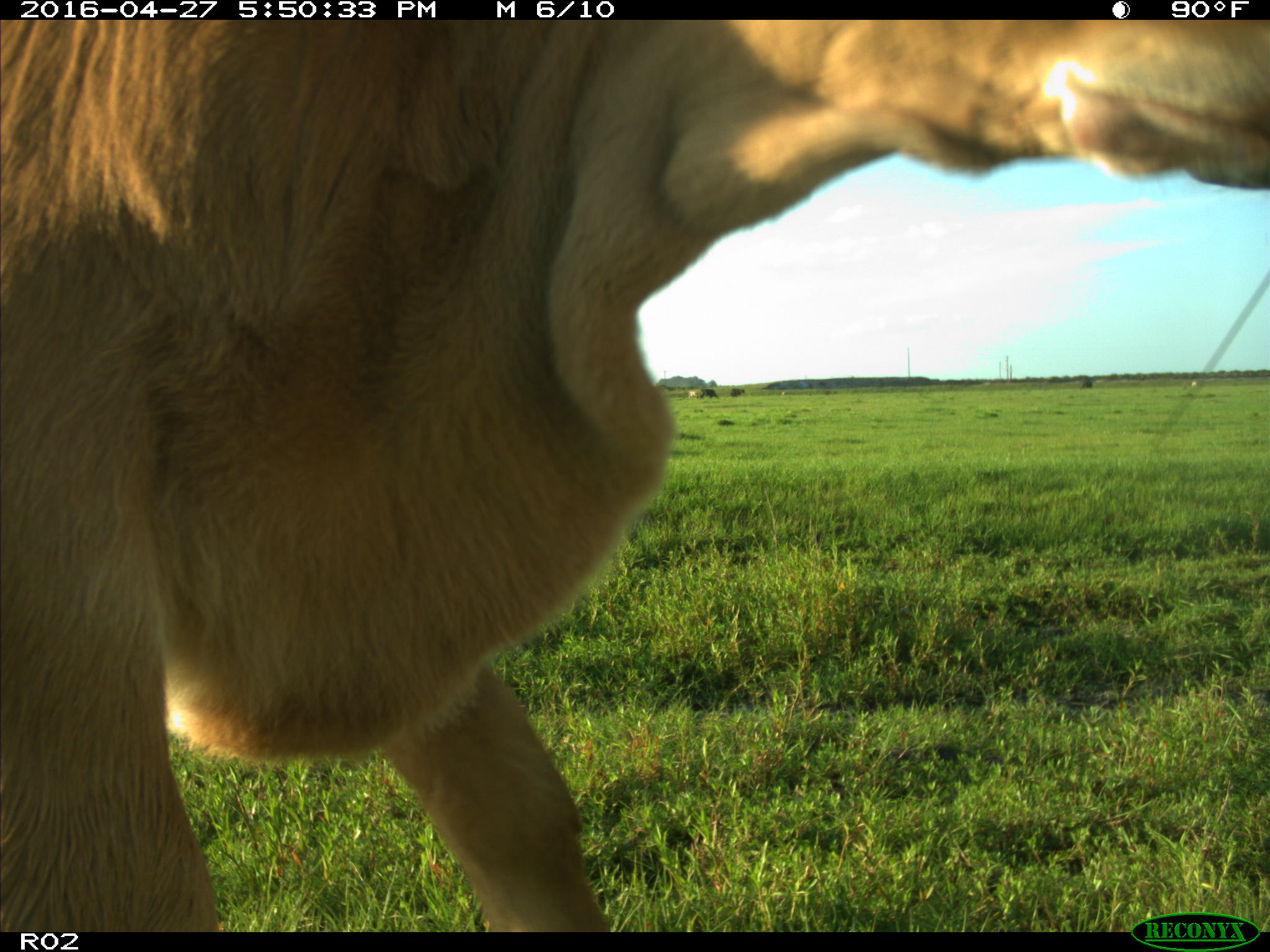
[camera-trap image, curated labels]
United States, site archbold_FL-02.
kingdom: Animalia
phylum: Chordata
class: Mammalia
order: Artiodactyla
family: Bovidae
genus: Bos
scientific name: Bos taurus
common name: domestic cow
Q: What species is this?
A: Bos taurus (domestic cow).